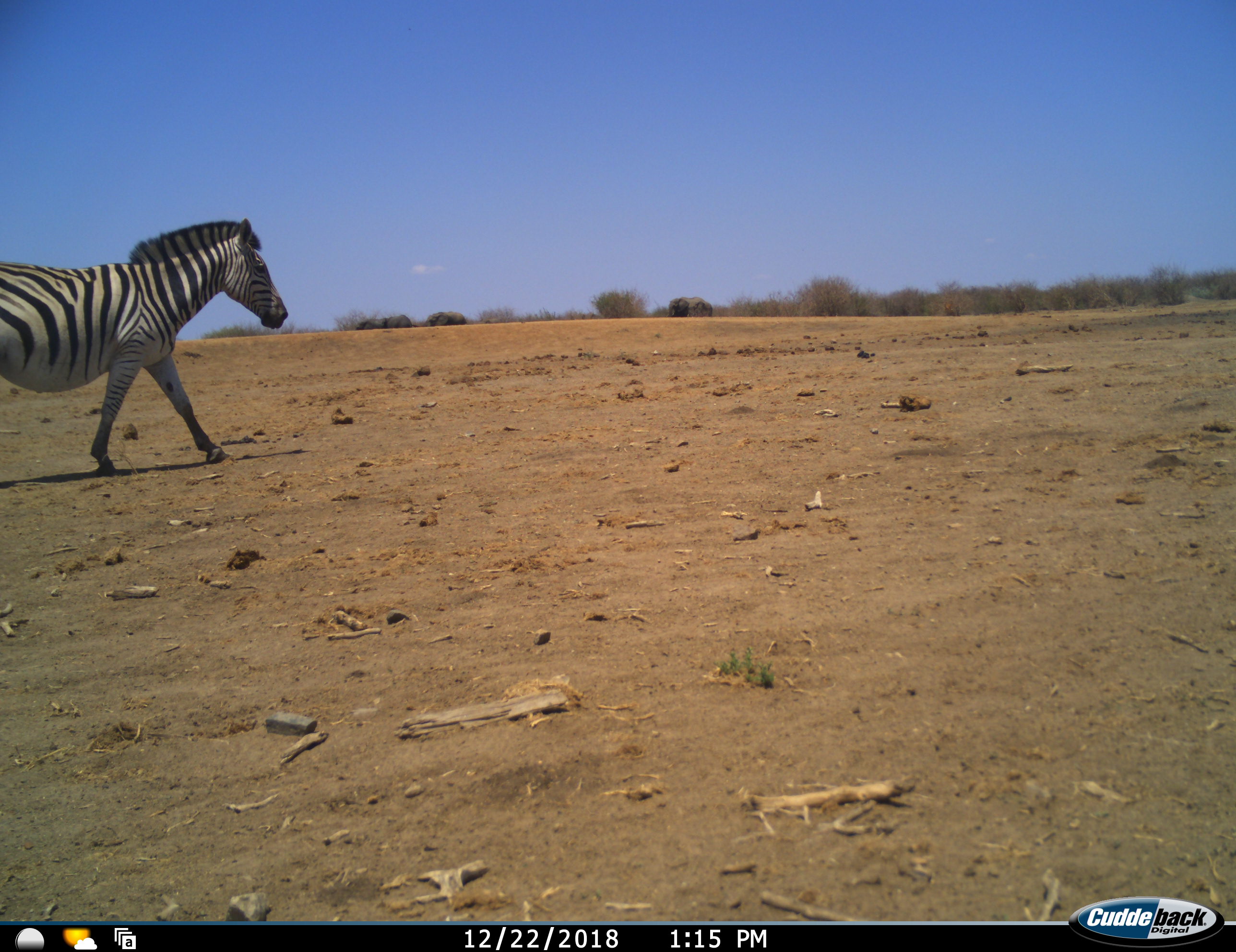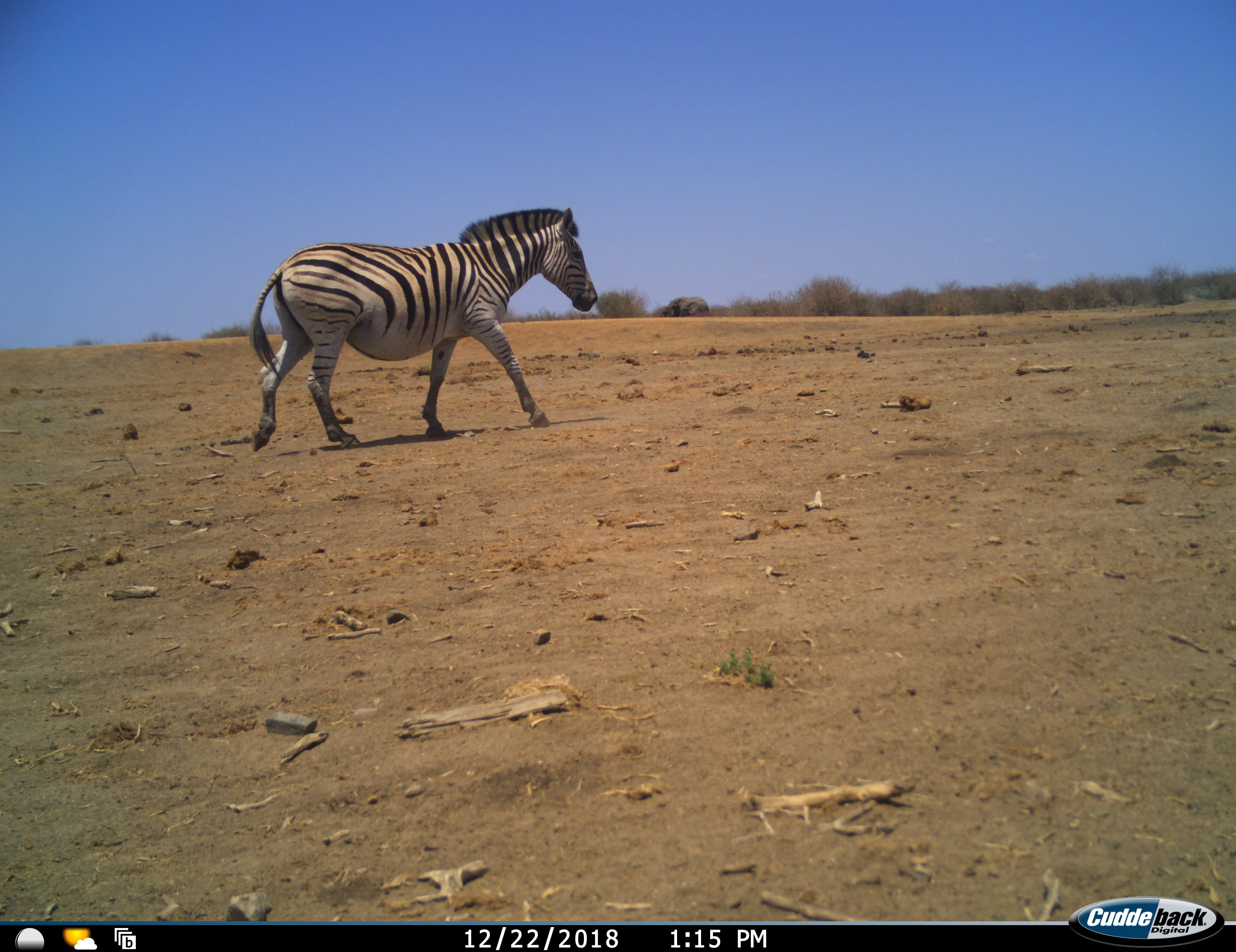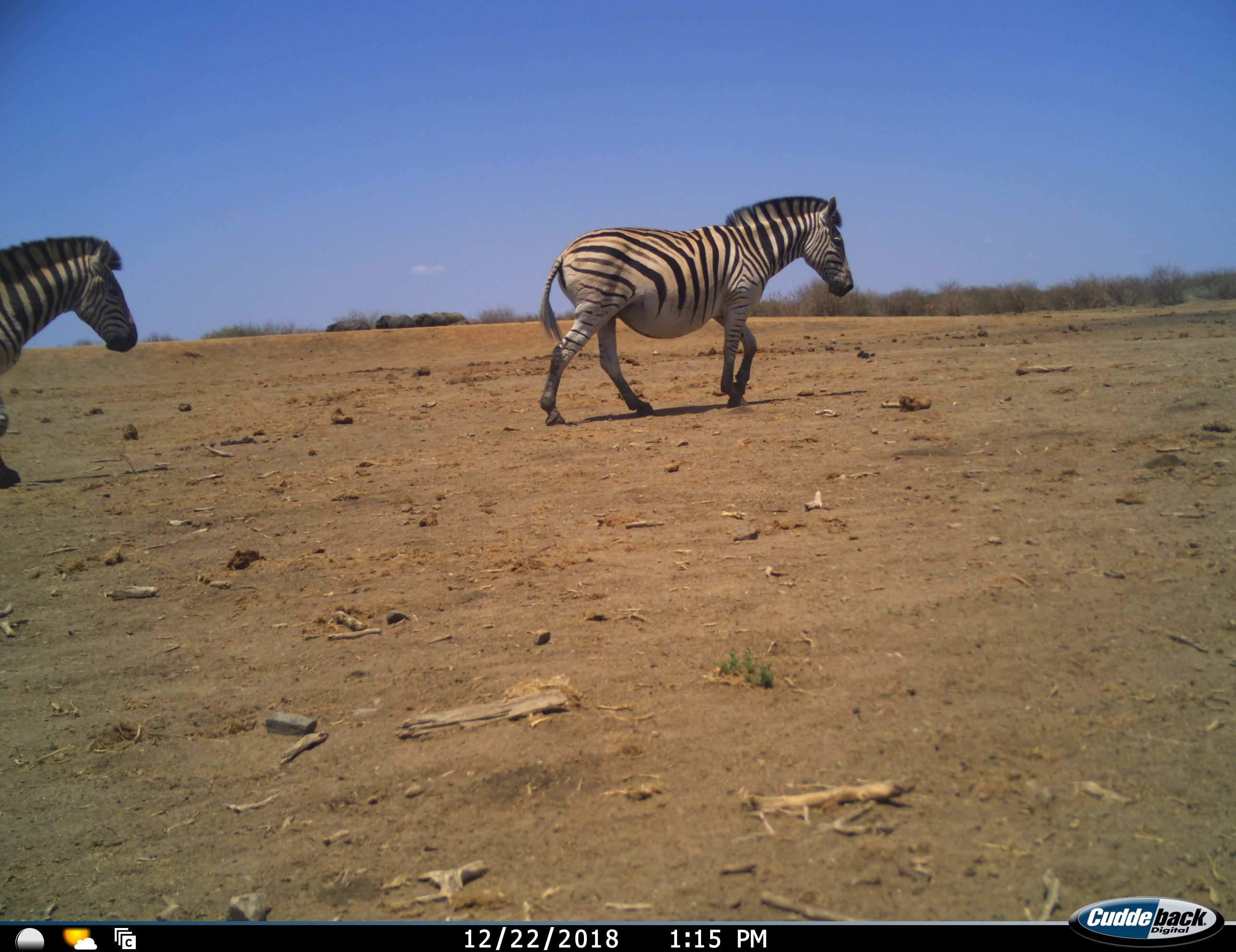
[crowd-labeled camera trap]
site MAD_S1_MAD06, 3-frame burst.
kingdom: Animalia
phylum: Chordata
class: Mammalia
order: Perissodactyla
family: Equidae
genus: Equus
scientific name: Equus quagga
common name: plains zebra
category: zebraplains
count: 2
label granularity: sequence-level